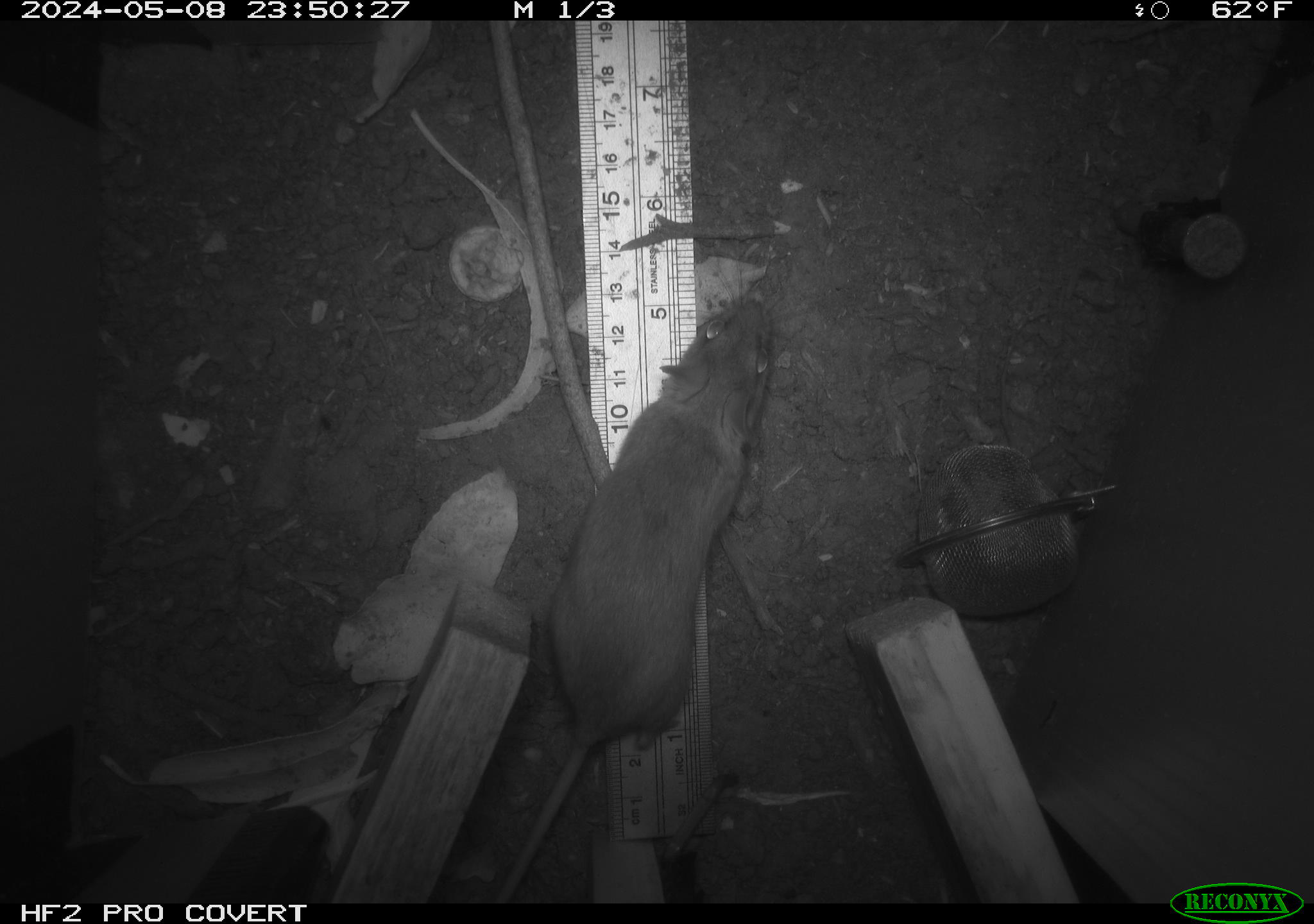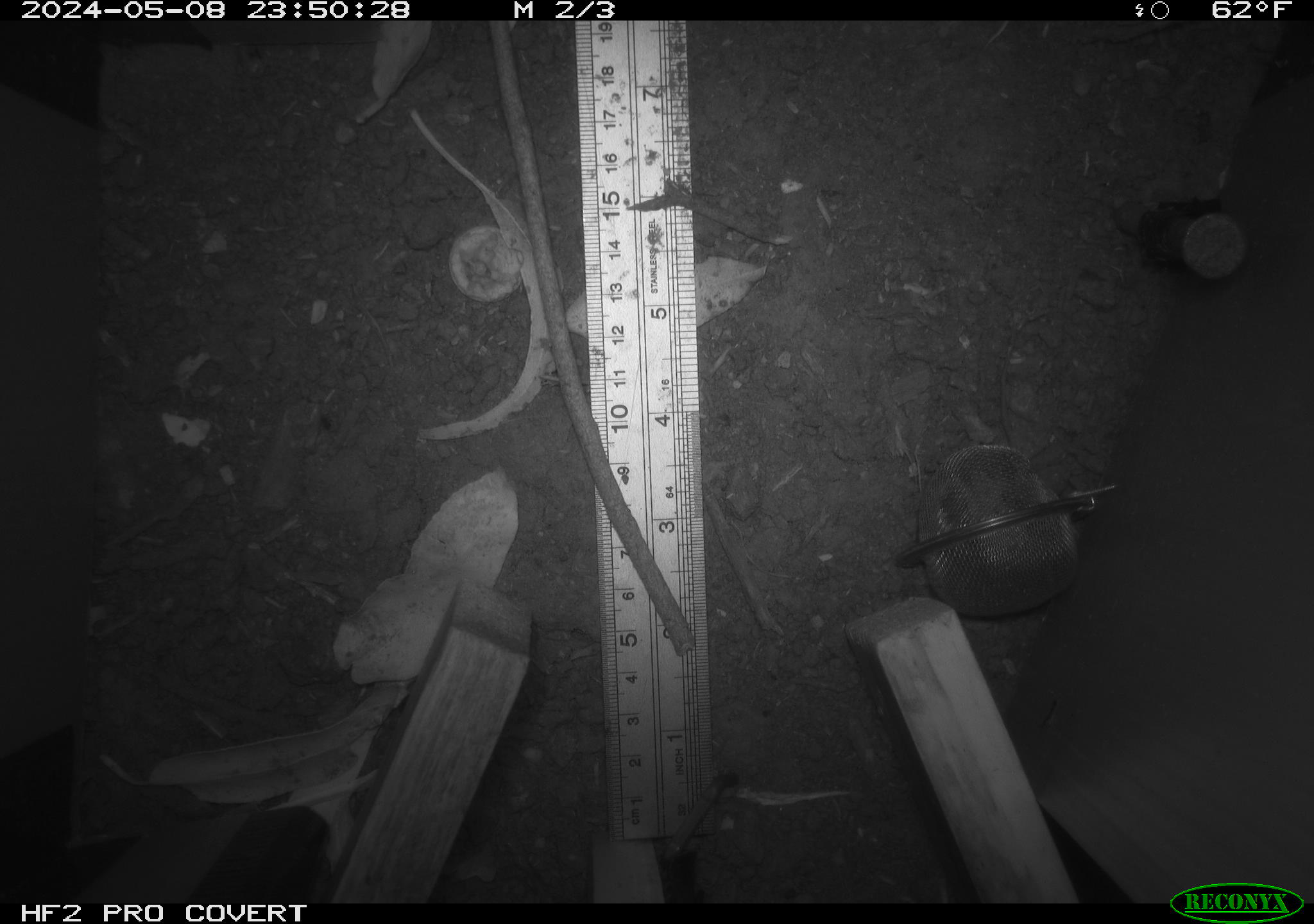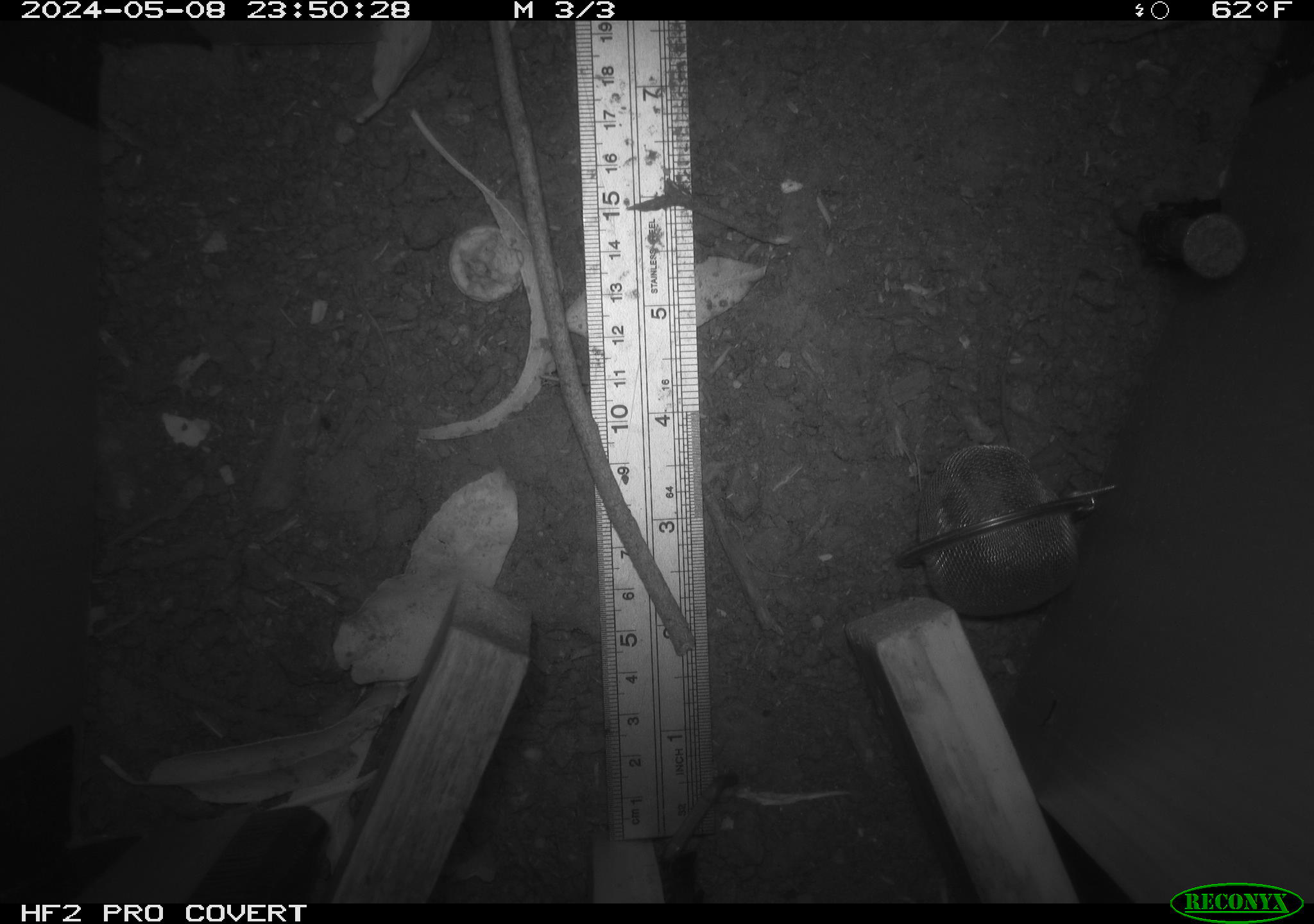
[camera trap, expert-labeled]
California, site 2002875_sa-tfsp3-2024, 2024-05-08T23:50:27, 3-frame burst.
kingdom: Animalia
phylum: Chordata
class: Mammalia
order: Rodentia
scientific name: Rodentia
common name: rodent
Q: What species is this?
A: Rodent (Rodentia).